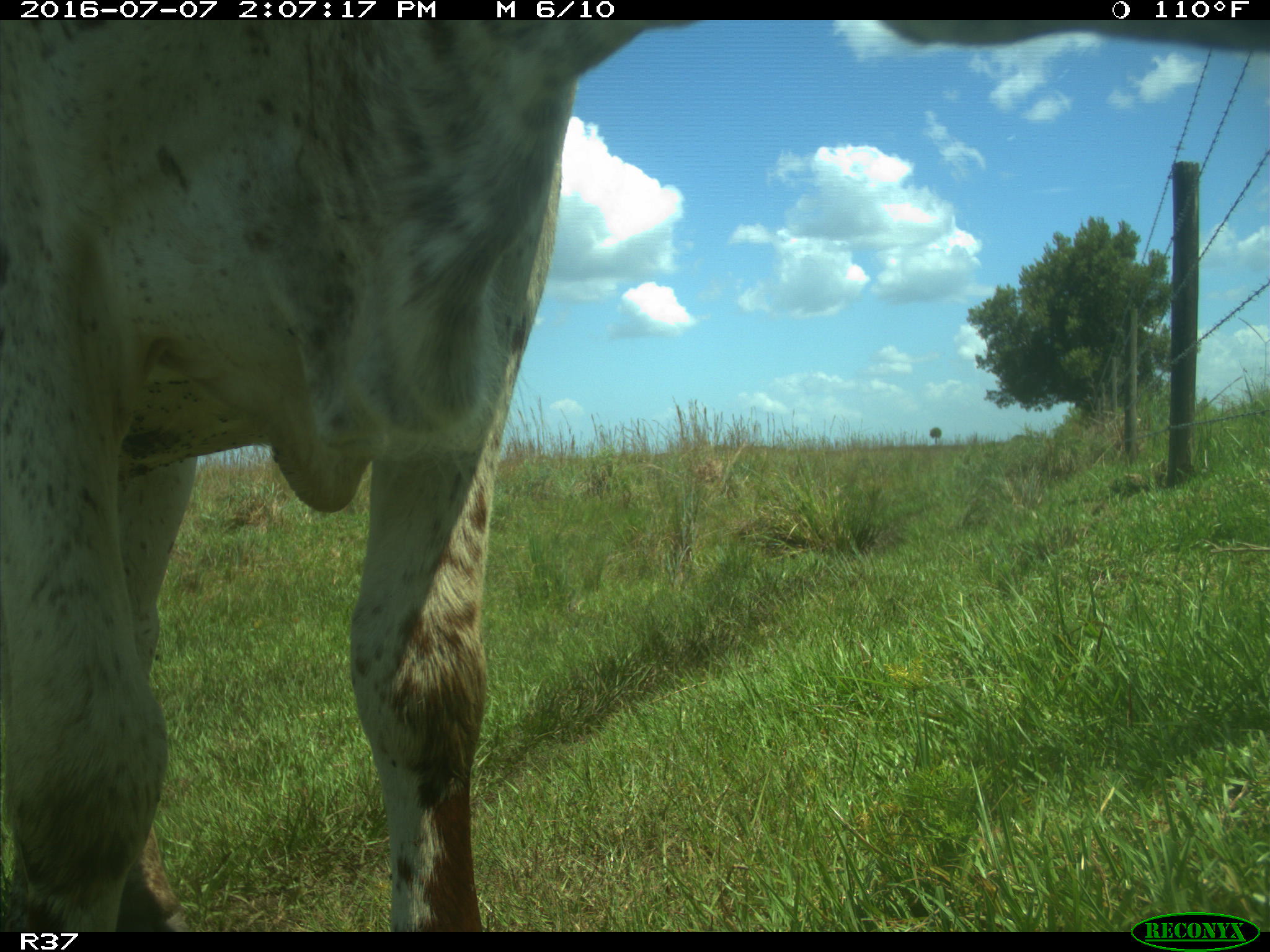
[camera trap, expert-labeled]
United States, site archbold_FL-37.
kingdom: Animalia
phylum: Chordata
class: Mammalia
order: Artiodactyla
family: Bovidae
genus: Bos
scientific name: Bos taurus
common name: domestic cow